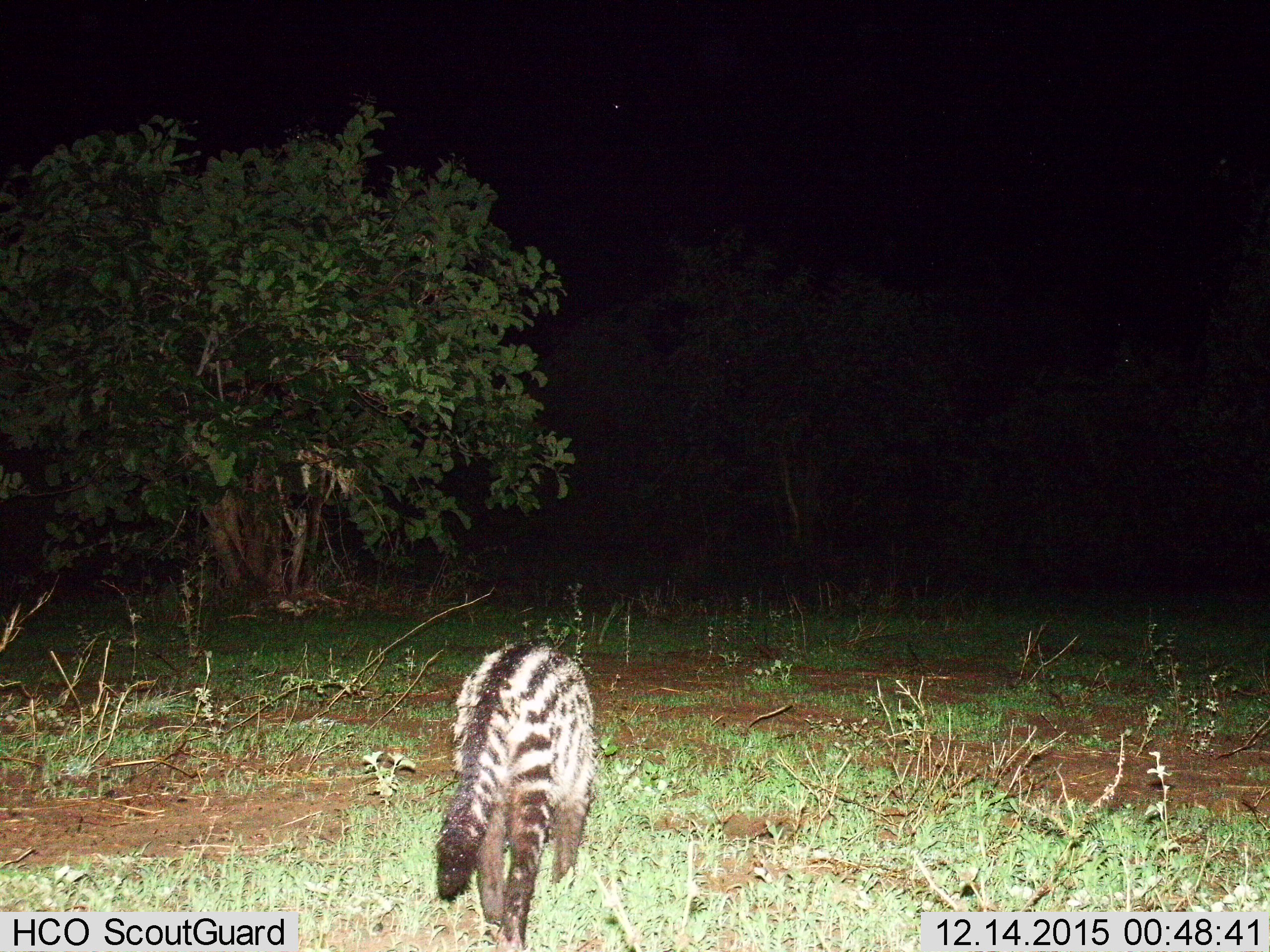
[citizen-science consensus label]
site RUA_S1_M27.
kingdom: Animalia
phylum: Chordata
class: Mammalia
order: Carnivora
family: Viverridae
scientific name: Viverridae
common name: civet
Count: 1.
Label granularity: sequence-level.